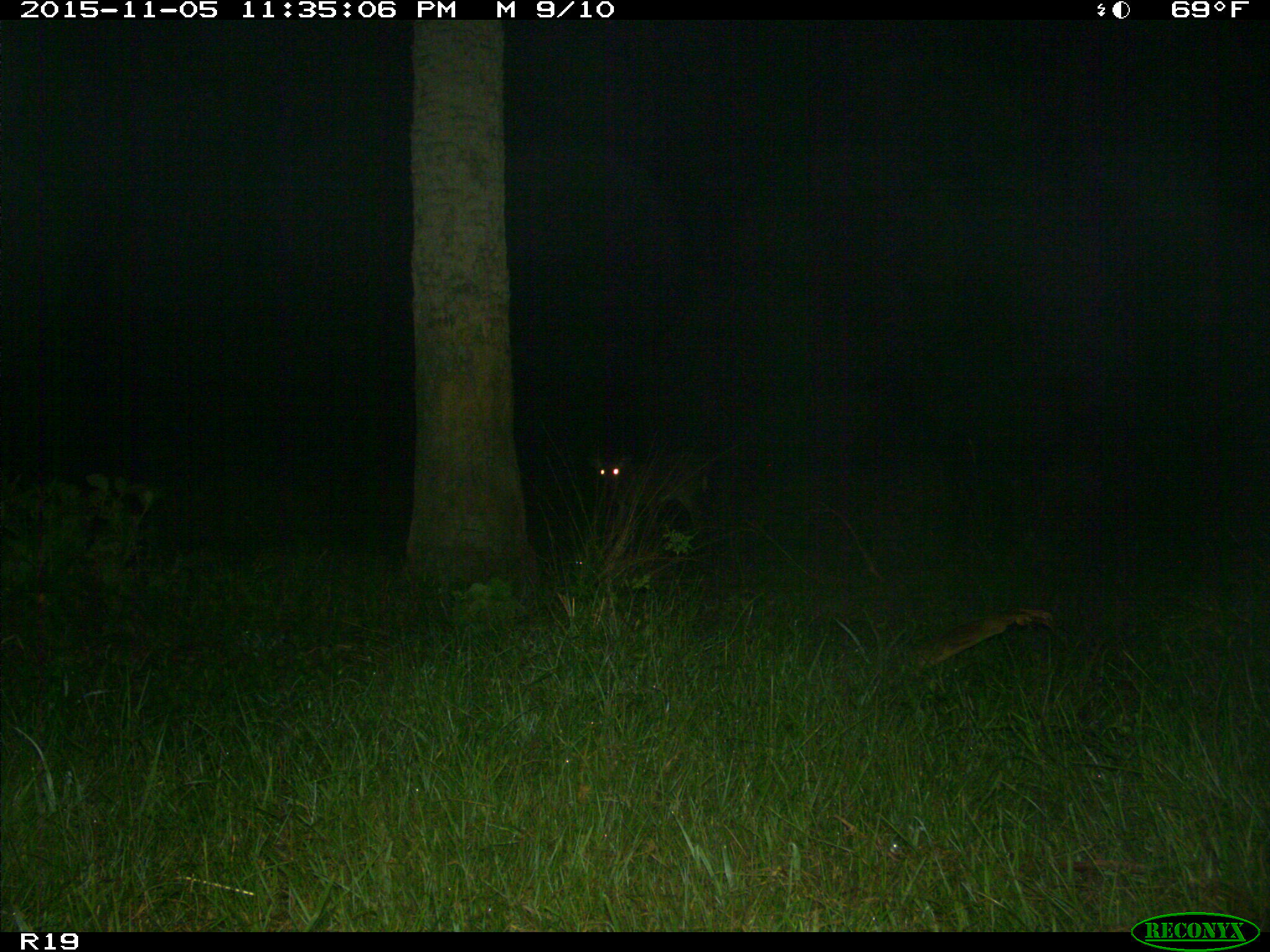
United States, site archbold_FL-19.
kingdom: Animalia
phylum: Chordata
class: Mammalia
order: Artiodactyla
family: Cervidae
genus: Odocoileus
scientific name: Odocoileus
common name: deer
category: unidentified deer